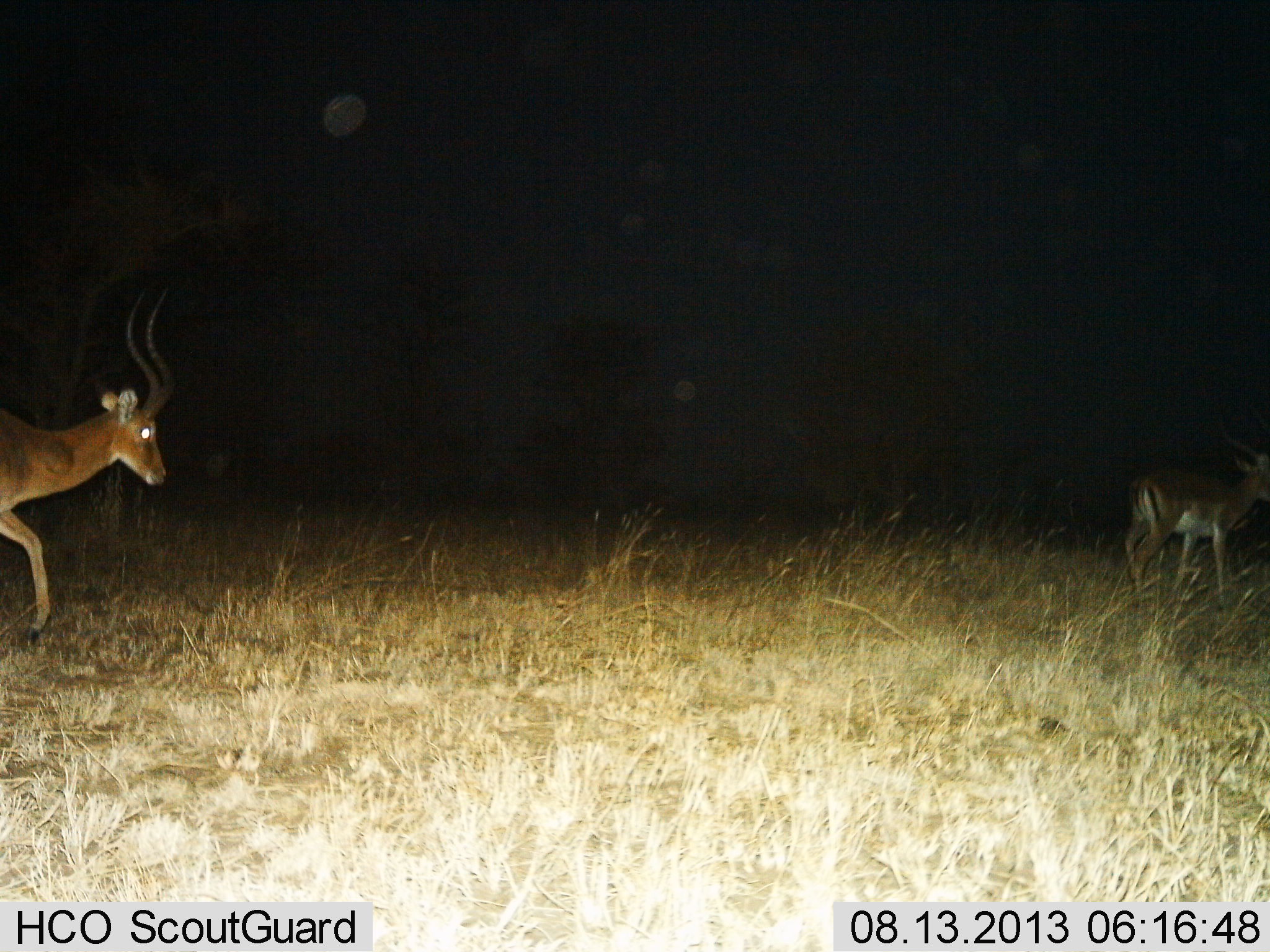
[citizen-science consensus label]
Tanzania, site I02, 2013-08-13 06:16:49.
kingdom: Animalia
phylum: Chordata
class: Mammalia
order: Artiodactyla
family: Bovidae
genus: Aepyceros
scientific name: Aepyceros melampus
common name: impala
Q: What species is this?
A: Impala (Aepyceros melampus).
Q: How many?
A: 2.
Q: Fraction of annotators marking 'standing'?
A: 21%.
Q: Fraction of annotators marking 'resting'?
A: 0%.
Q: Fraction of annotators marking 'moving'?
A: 86%.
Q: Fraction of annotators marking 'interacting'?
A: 0%.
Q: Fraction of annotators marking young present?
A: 0%.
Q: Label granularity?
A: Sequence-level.